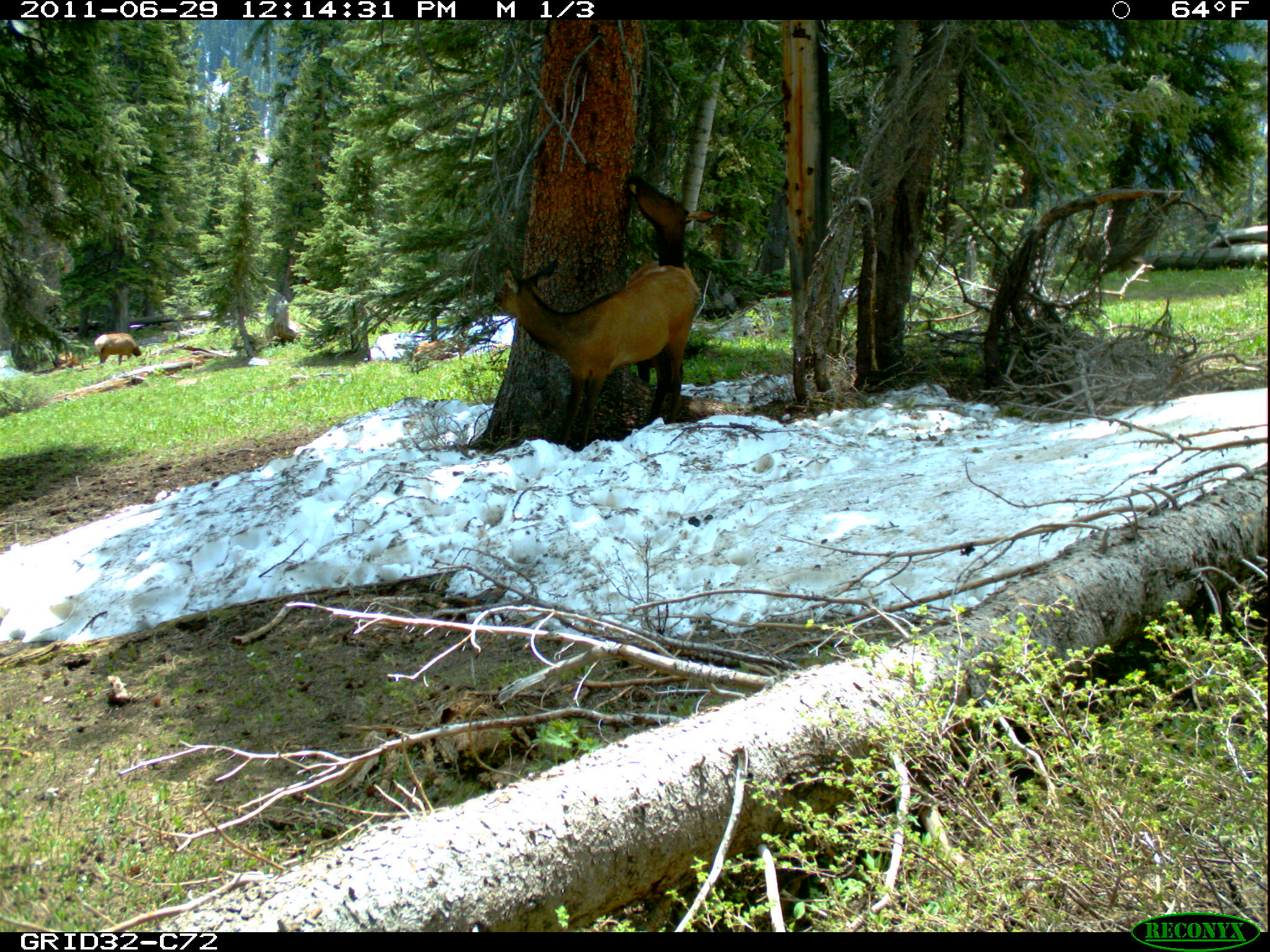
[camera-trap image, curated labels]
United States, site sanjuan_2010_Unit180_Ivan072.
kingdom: Animalia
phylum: Chordata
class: Mammalia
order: Artiodactyla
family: Cervidae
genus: Cervus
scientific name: Cervus elaphus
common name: red deer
Cervus elaphus (red deer).